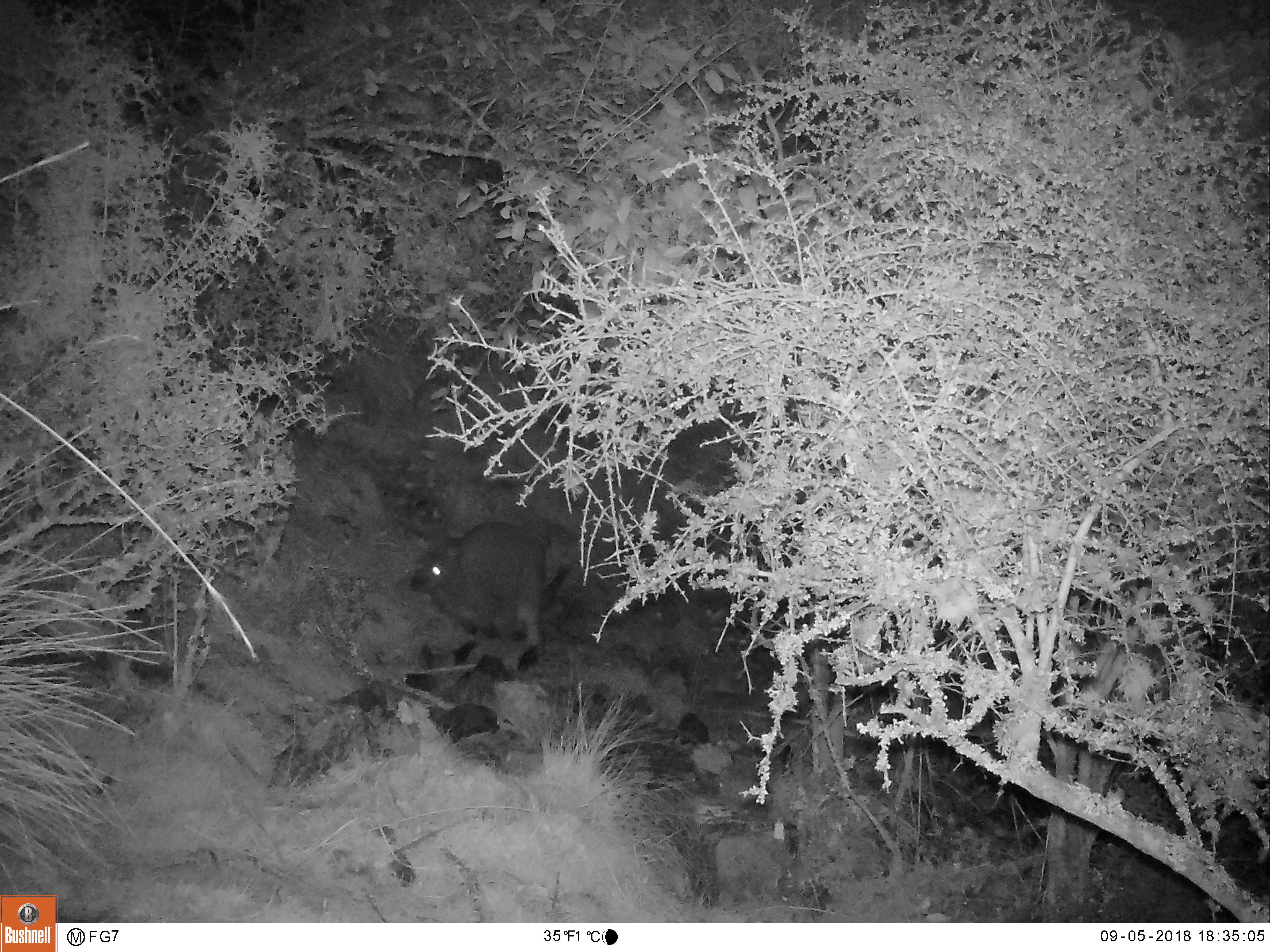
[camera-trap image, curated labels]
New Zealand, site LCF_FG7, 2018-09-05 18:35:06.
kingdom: Animalia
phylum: Chordata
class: Mammalia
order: Diprotodontia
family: Macropodidae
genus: Notamacropus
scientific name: Notamacropus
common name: wallaby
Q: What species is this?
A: Wallaby (Notamacropus).